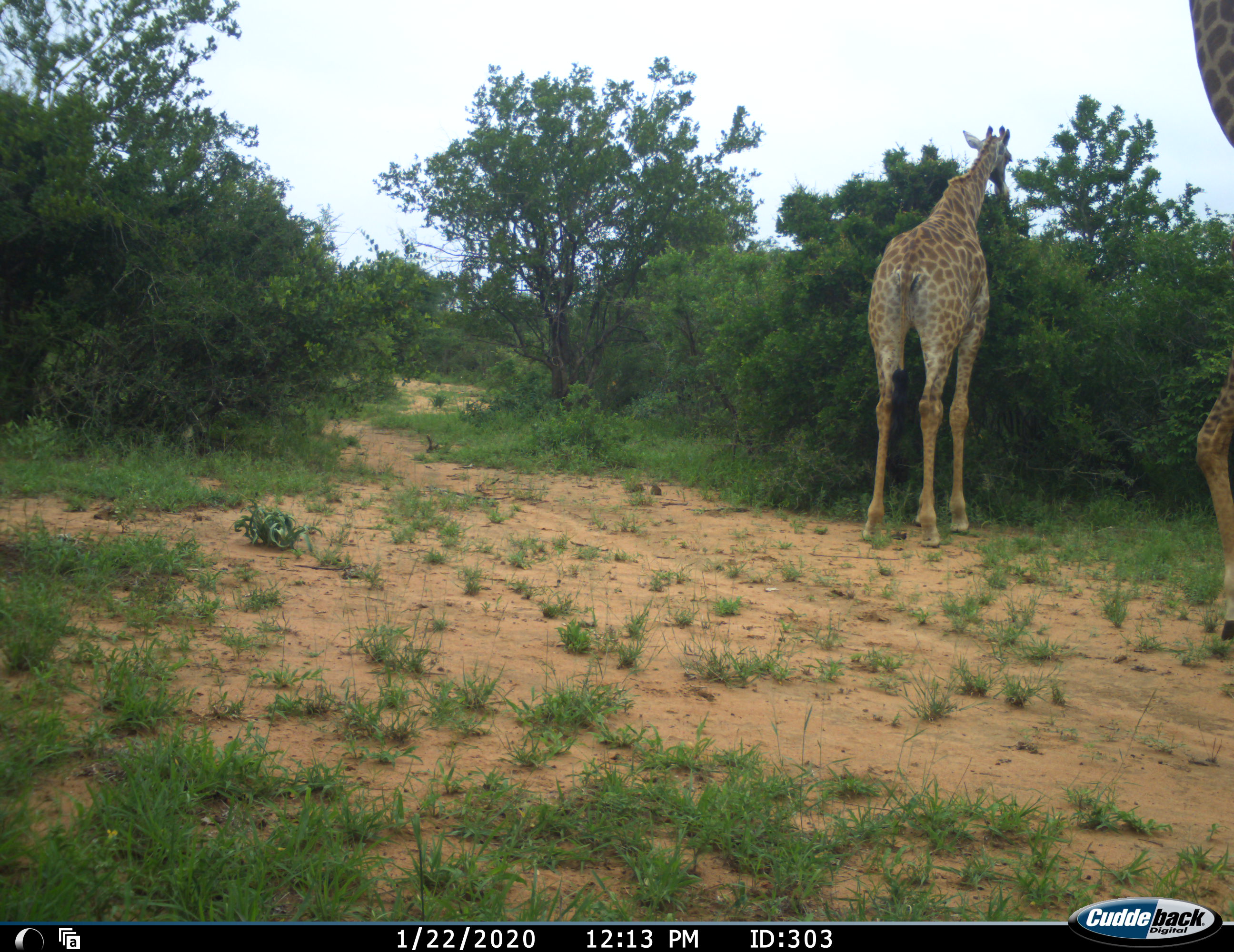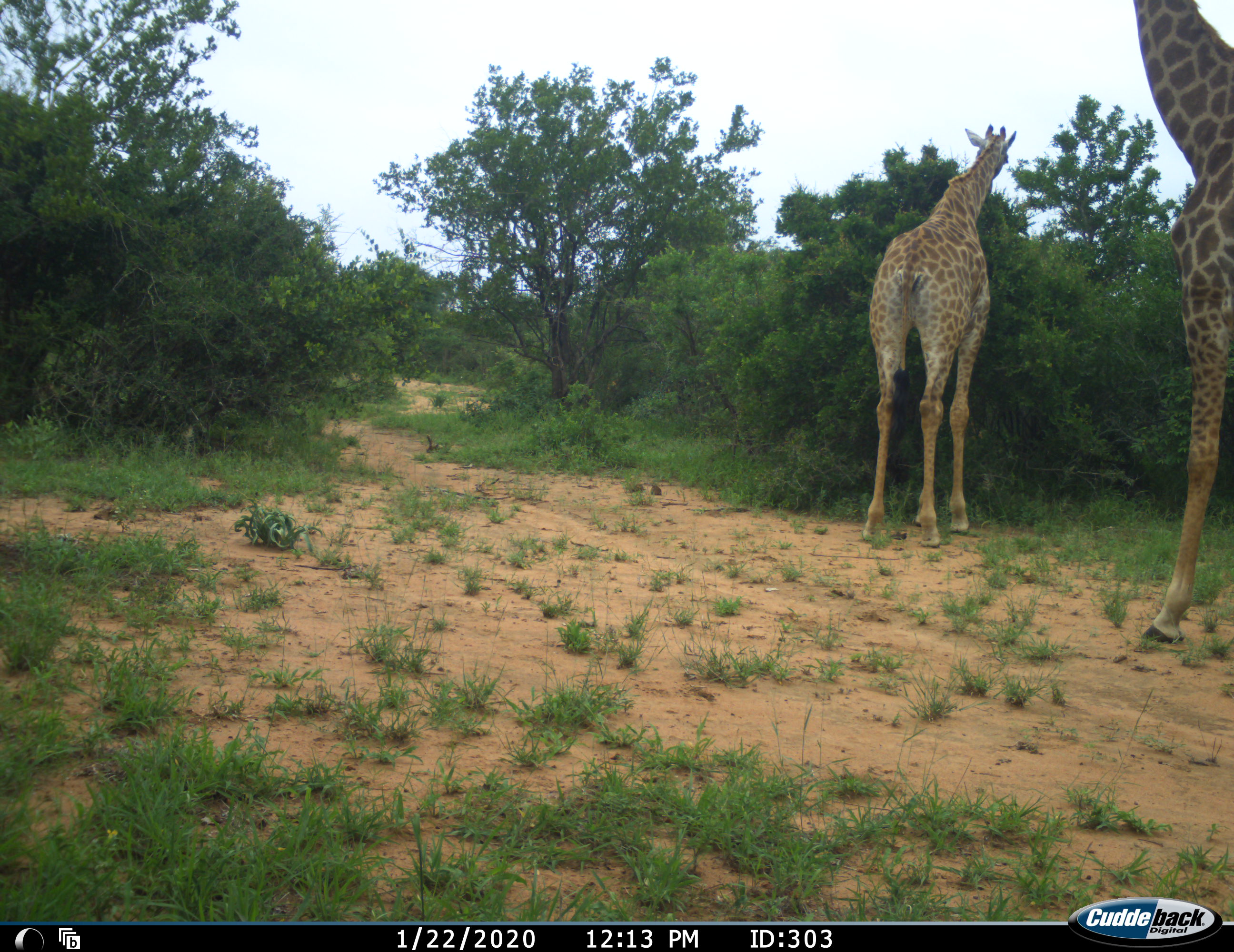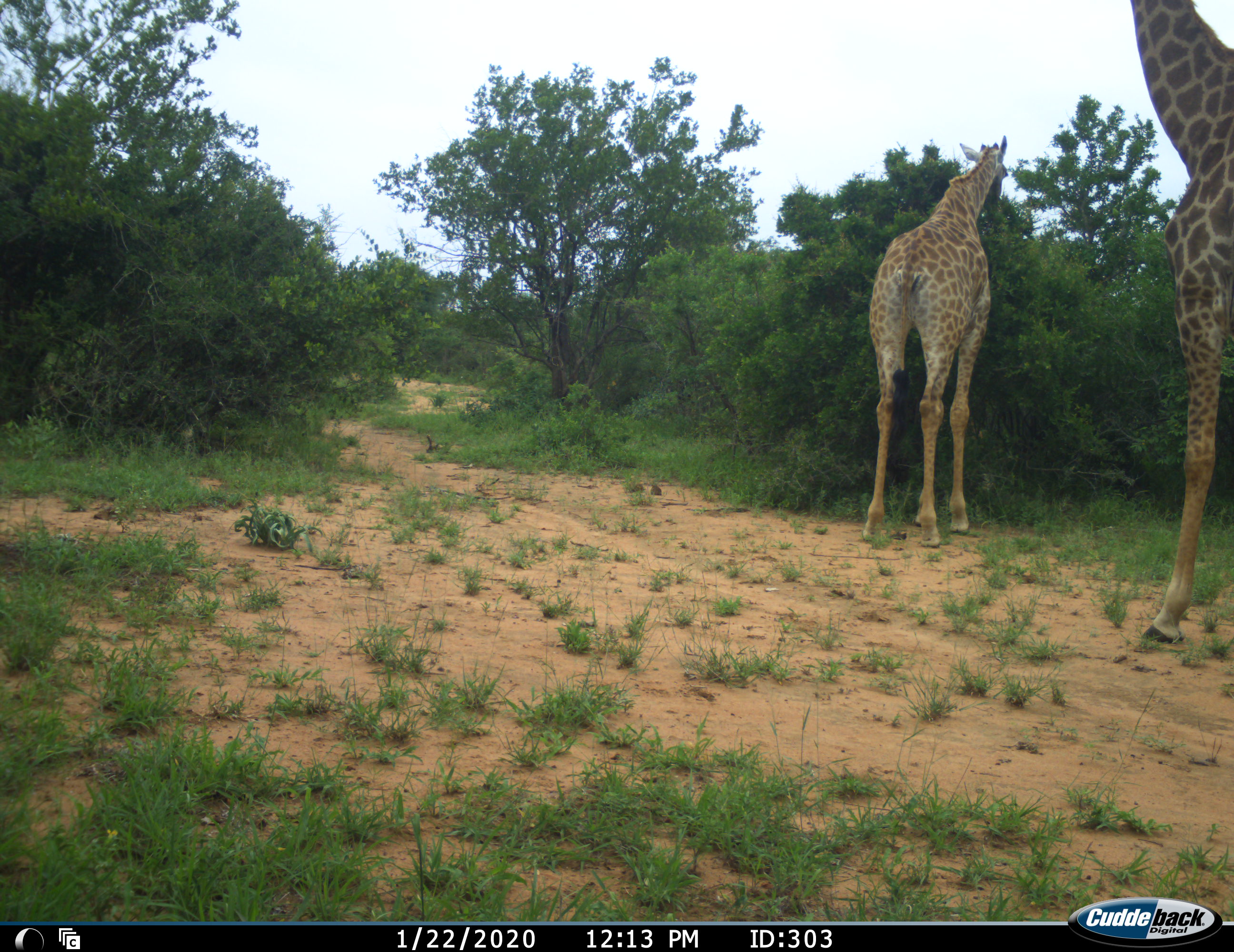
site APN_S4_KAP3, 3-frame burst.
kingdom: Animalia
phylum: Chordata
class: Mammalia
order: Artiodactyla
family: Giraffidae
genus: Giraffa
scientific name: Giraffa camelopardalis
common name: giraffe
Giraffe (Giraffa camelopardalis), count 2. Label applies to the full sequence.